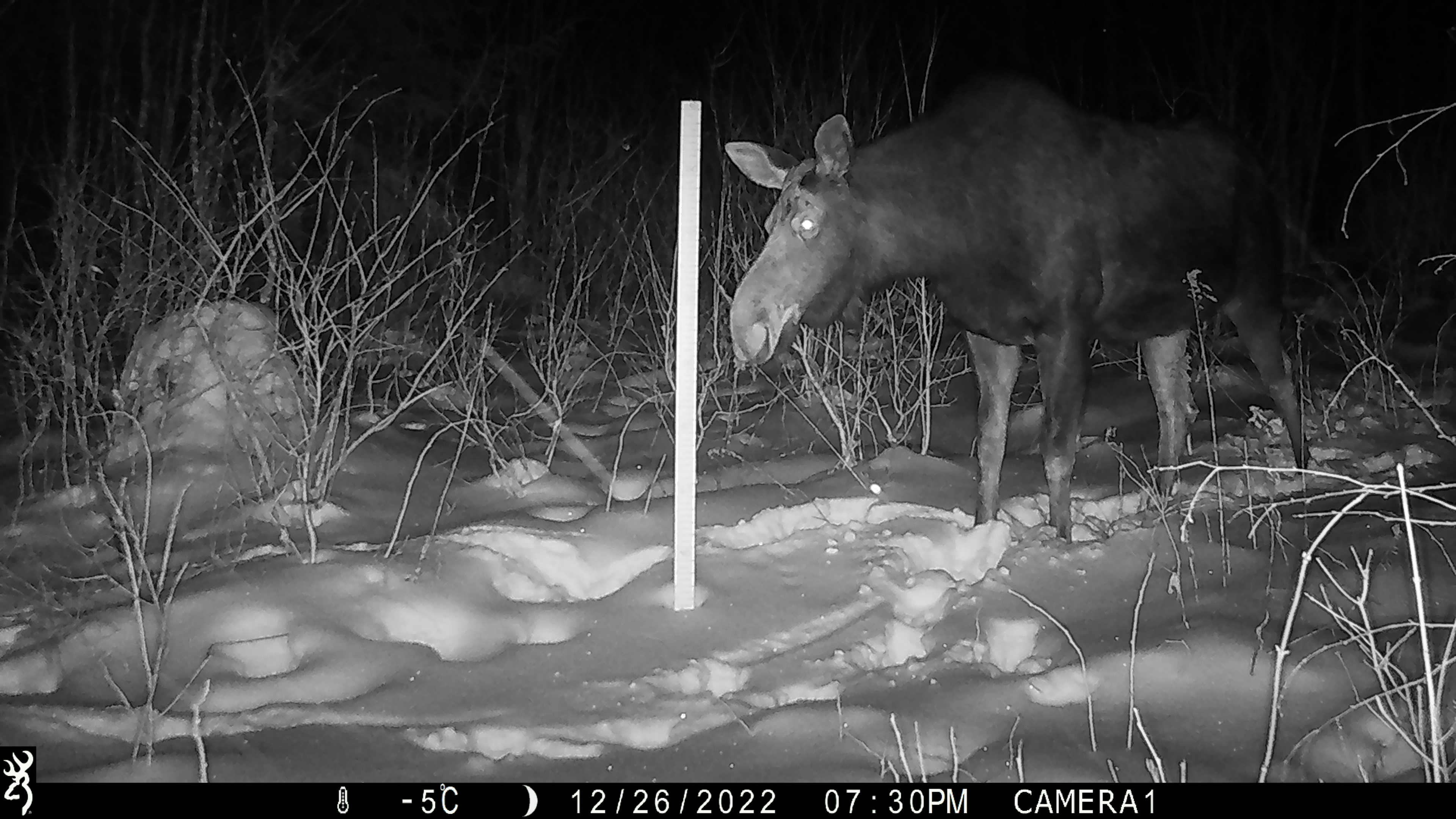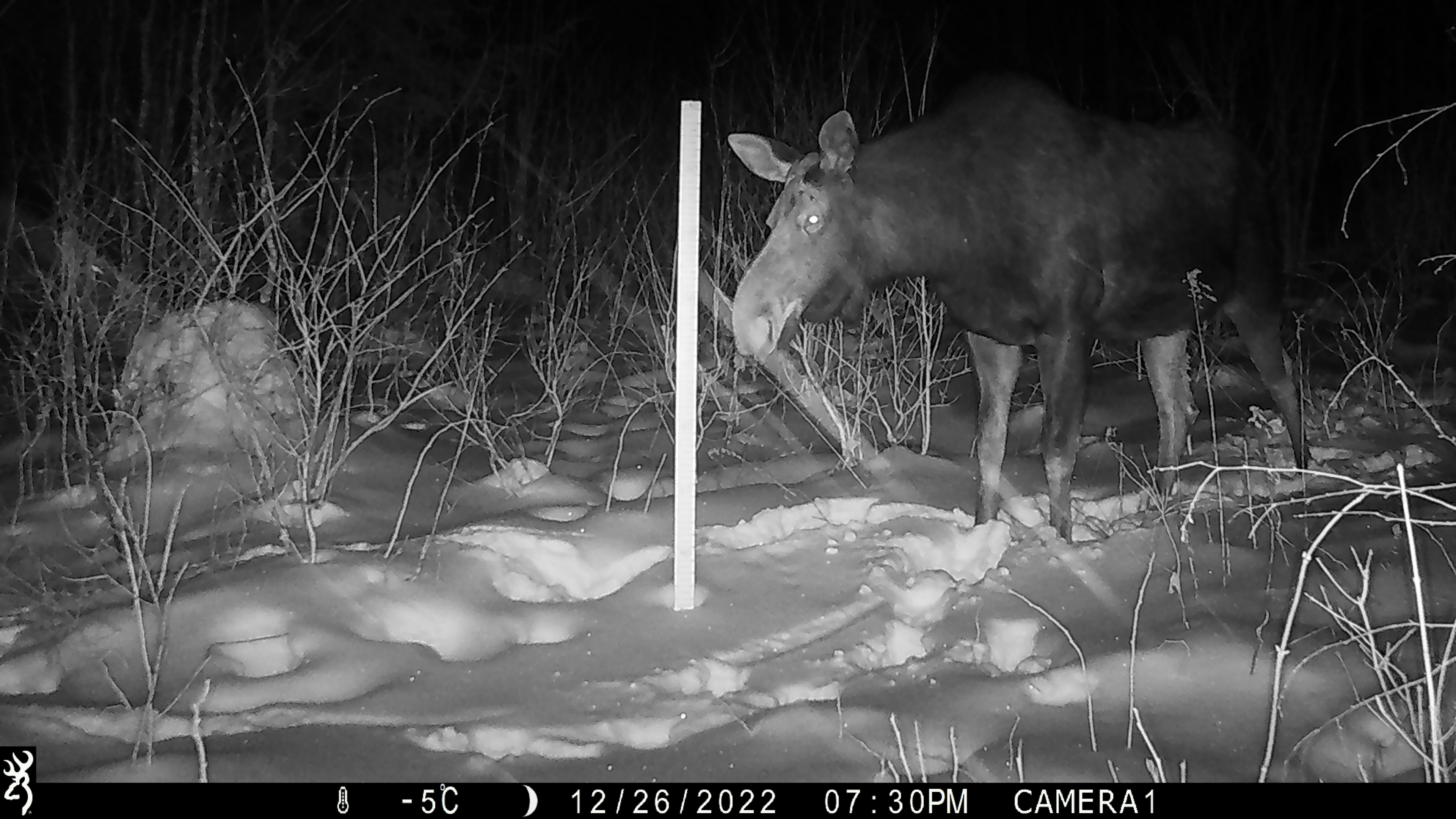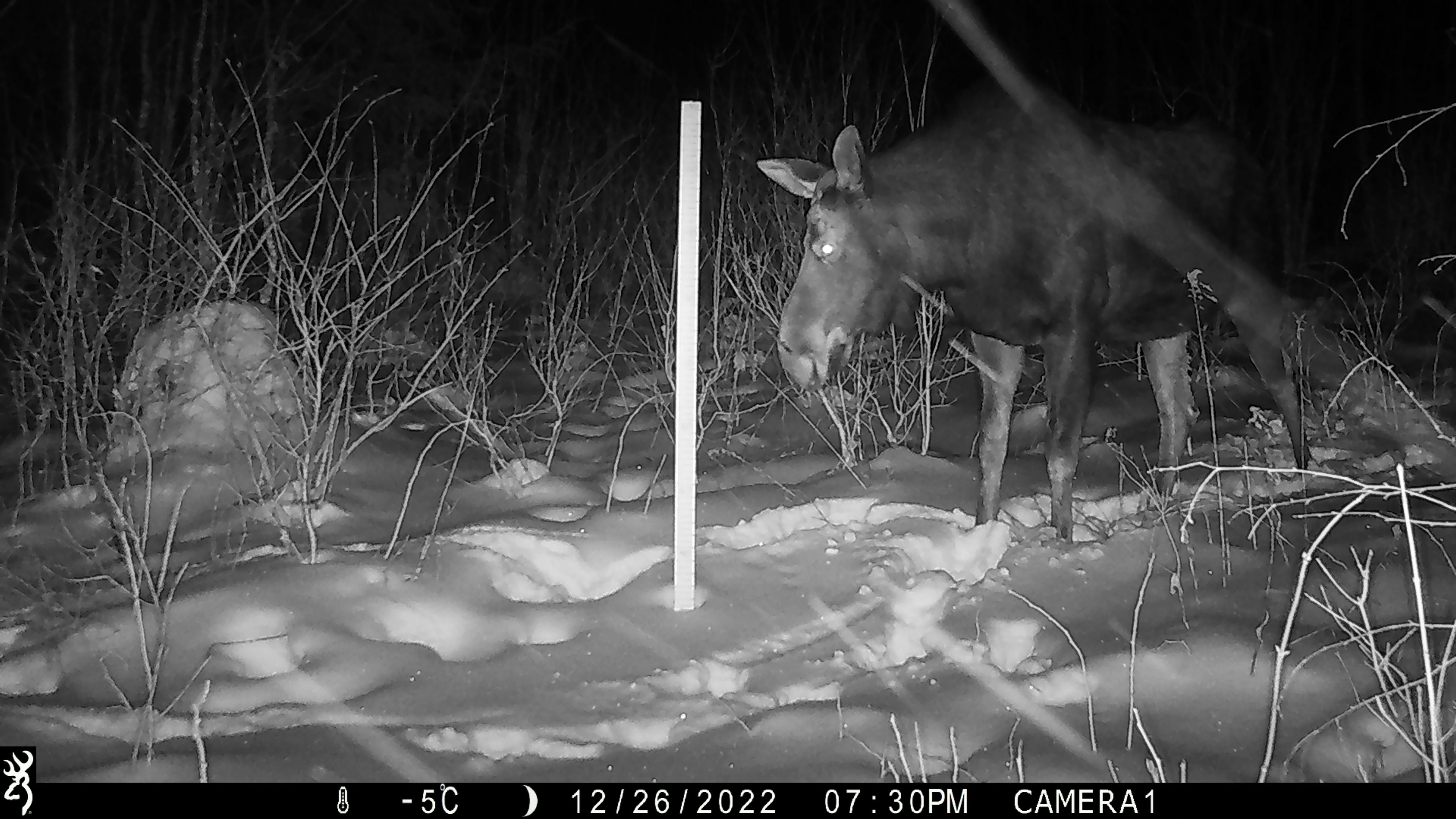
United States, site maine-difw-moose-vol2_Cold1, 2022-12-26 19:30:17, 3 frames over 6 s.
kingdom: Animalia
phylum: Chordata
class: Mammalia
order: Artiodactyla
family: Cervidae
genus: Alces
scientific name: Alces alces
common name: moose